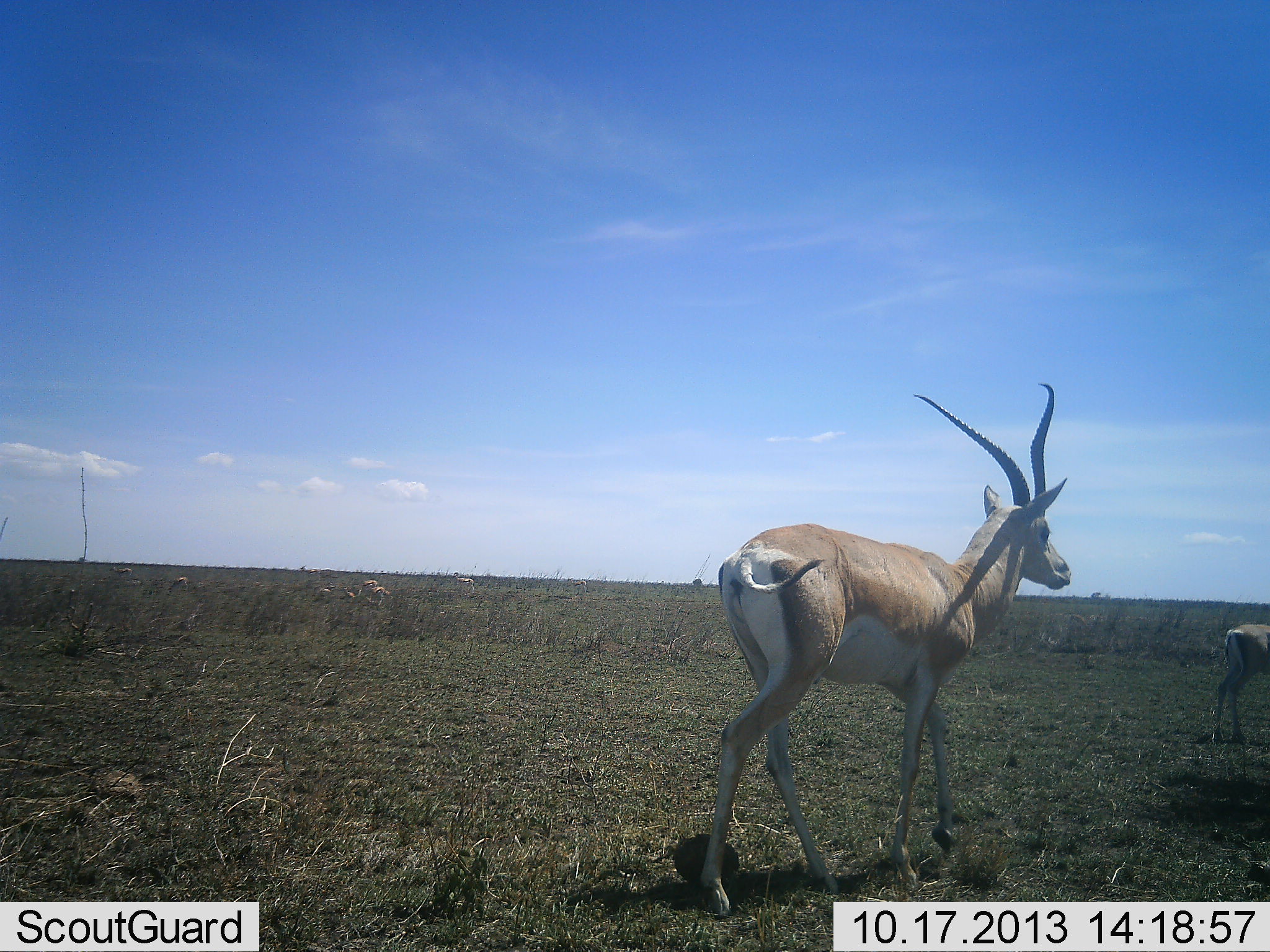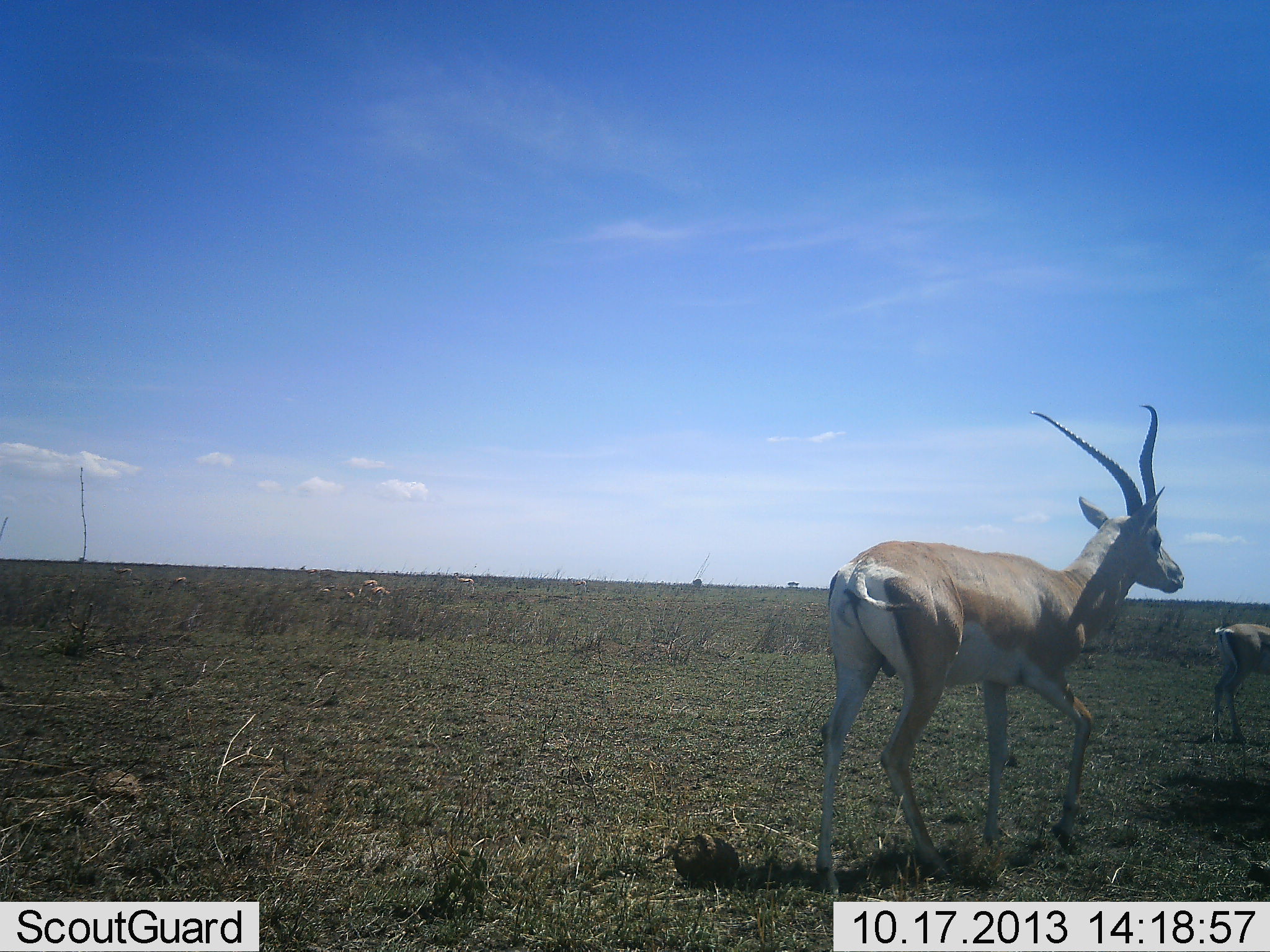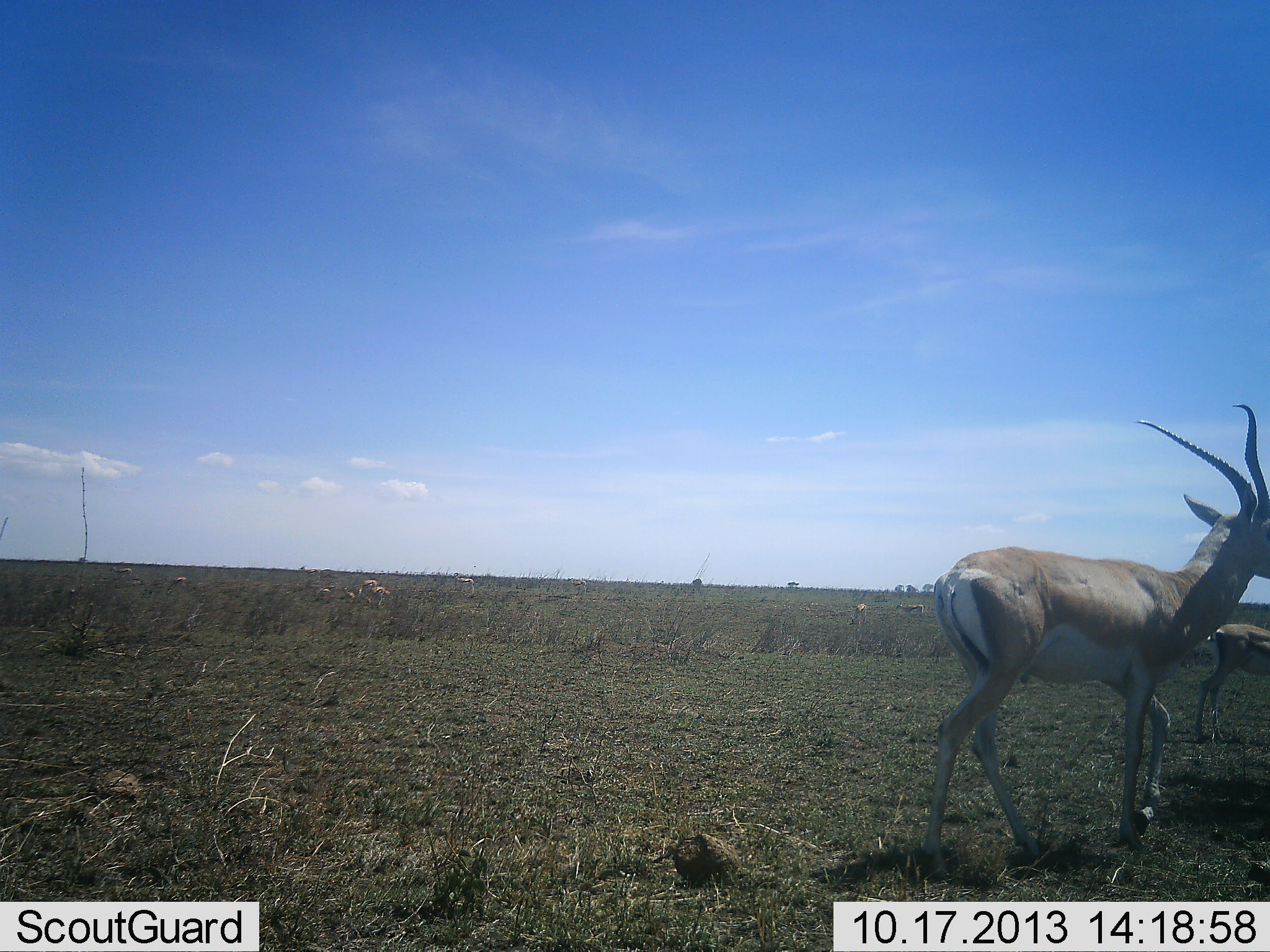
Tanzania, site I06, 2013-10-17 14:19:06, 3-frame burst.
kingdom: Animalia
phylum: Chordata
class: Mammalia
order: Artiodactyla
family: Bovidae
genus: Nanger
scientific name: Nanger granti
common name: grant's gazelle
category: gazellegrants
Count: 2.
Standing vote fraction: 29%.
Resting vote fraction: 6%.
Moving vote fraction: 94%.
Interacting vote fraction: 6%.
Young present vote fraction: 6%.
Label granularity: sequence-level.